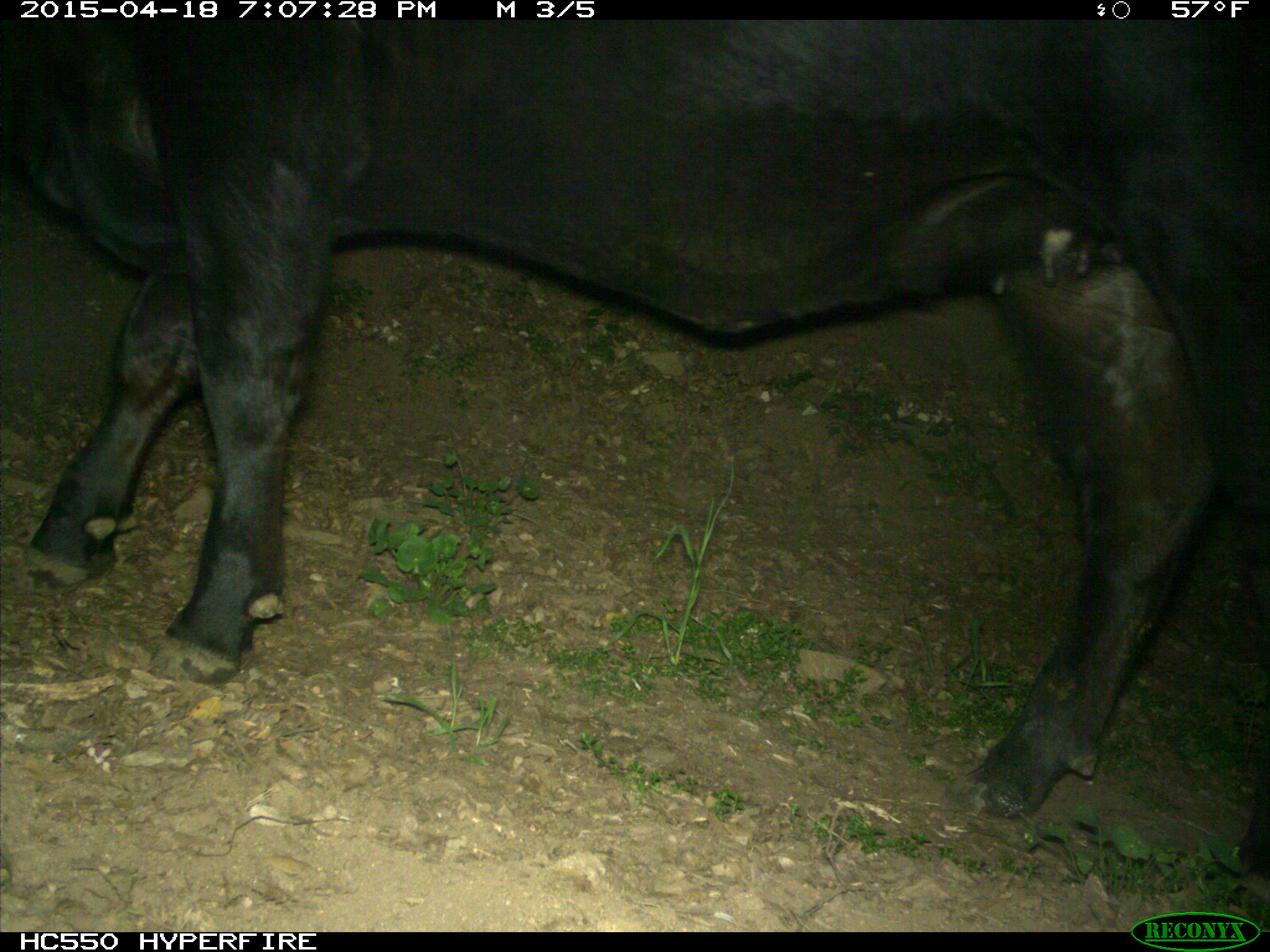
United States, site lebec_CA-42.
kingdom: Animalia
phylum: Chordata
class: Mammalia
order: Artiodactyla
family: Bovidae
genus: Bos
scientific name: Bos taurus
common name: domestic cow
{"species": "Bos taurus (domestic cow)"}